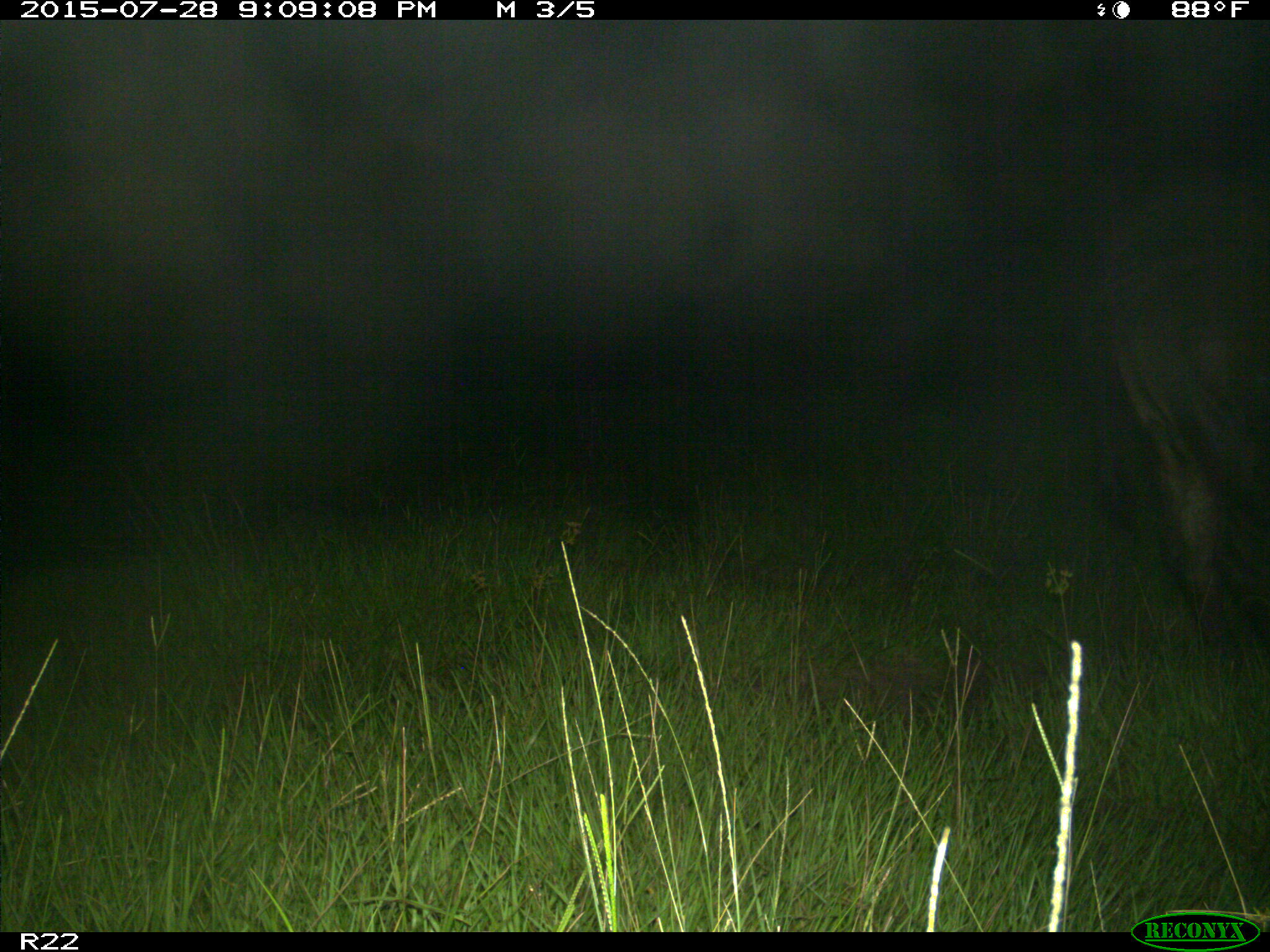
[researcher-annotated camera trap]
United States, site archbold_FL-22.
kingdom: Animalia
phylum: Chordata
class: Mammalia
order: Artiodactyla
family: Bovidae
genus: Bos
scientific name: Bos taurus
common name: domestic cow